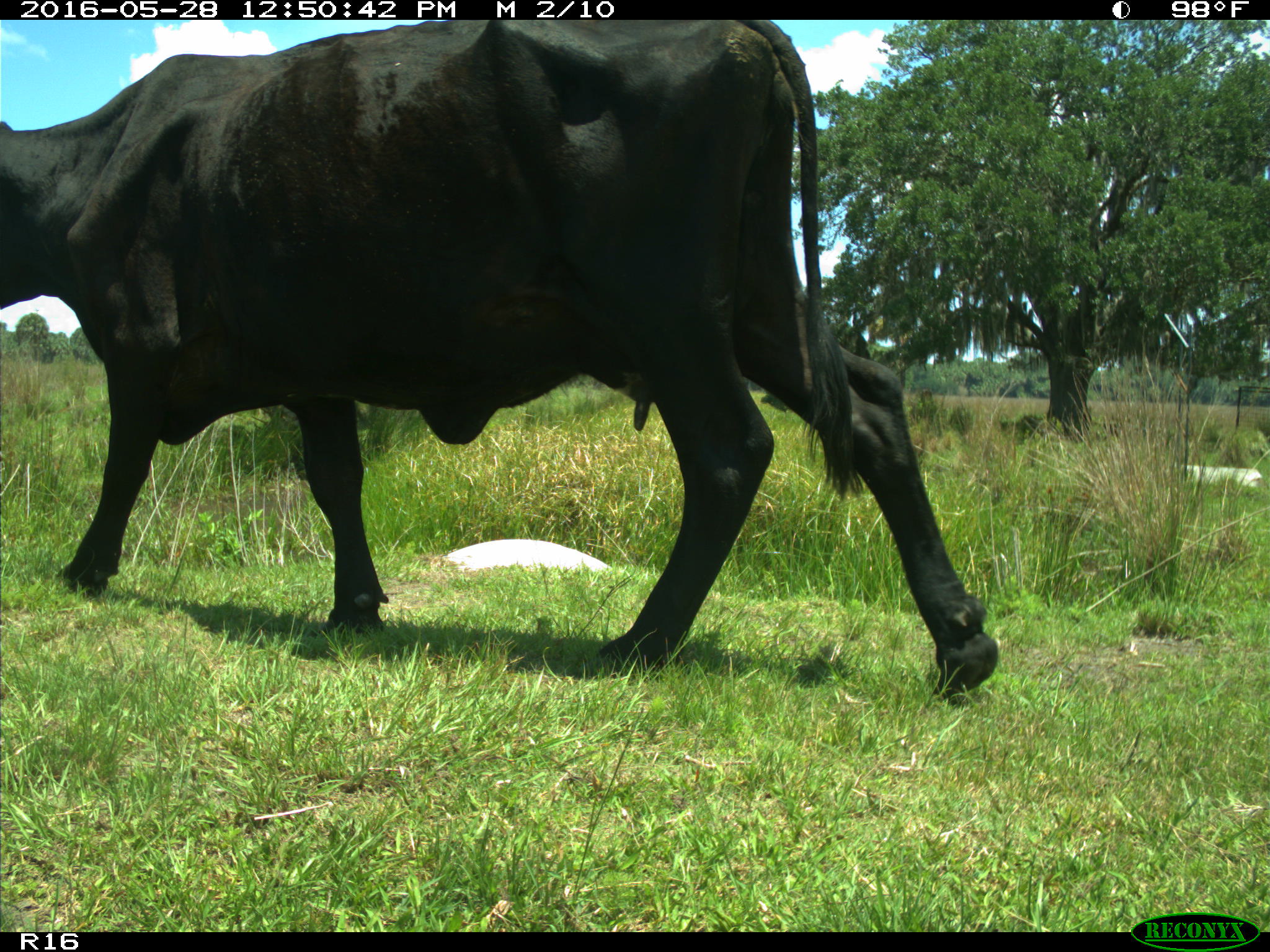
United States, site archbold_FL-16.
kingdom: Animalia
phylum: Chordata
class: Mammalia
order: Artiodactyla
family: Bovidae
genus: Bos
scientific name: Bos taurus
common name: domestic cow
Bos taurus (domestic cow).